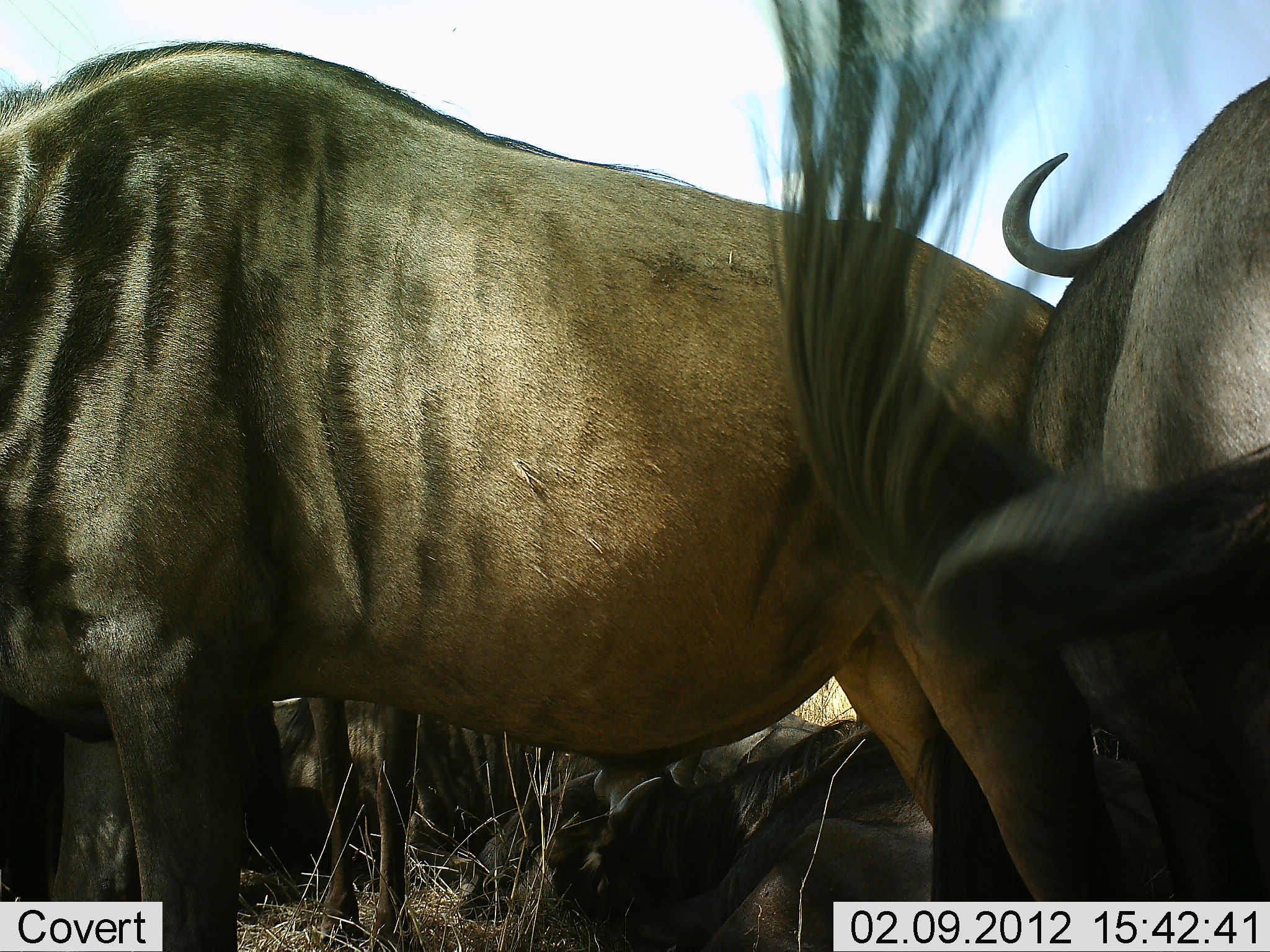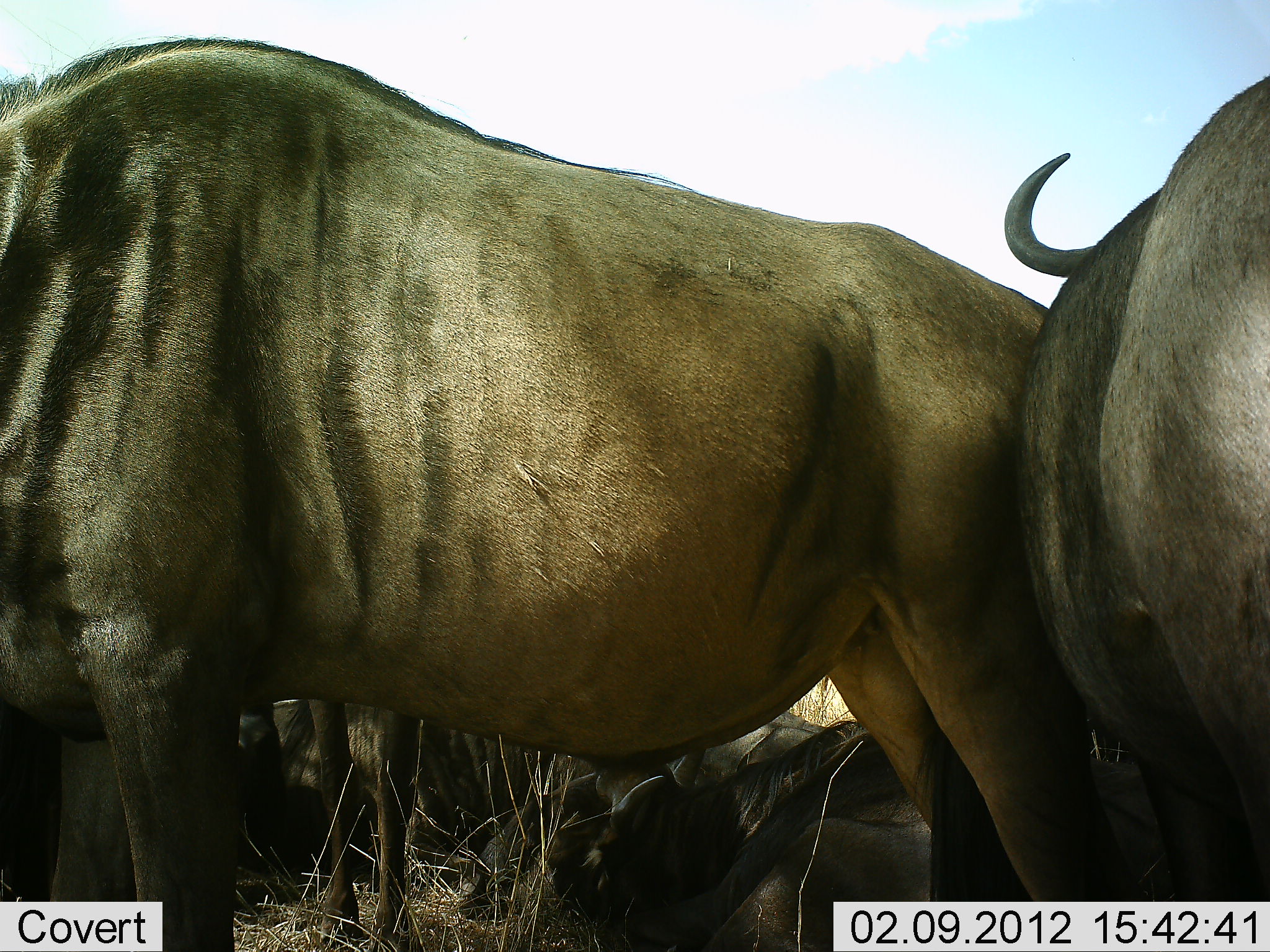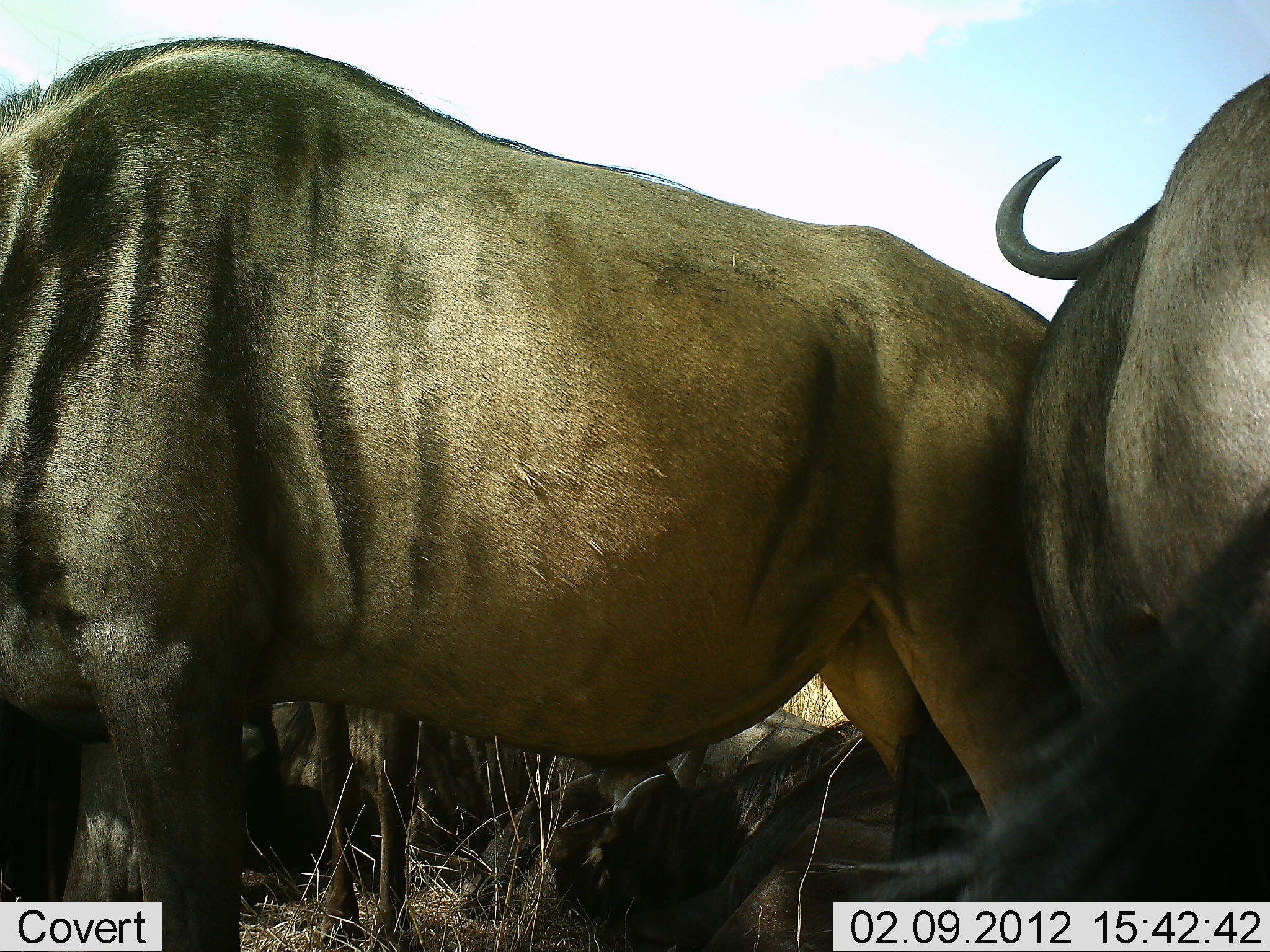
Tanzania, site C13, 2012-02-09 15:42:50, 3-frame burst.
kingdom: Animalia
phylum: Chordata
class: Mammalia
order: Artiodactyla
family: Bovidae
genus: Connochaetes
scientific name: Connochaetes taurinus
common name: blue wildebeest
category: wildebeest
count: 5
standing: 85%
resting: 77%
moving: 0%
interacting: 4%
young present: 0%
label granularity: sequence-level